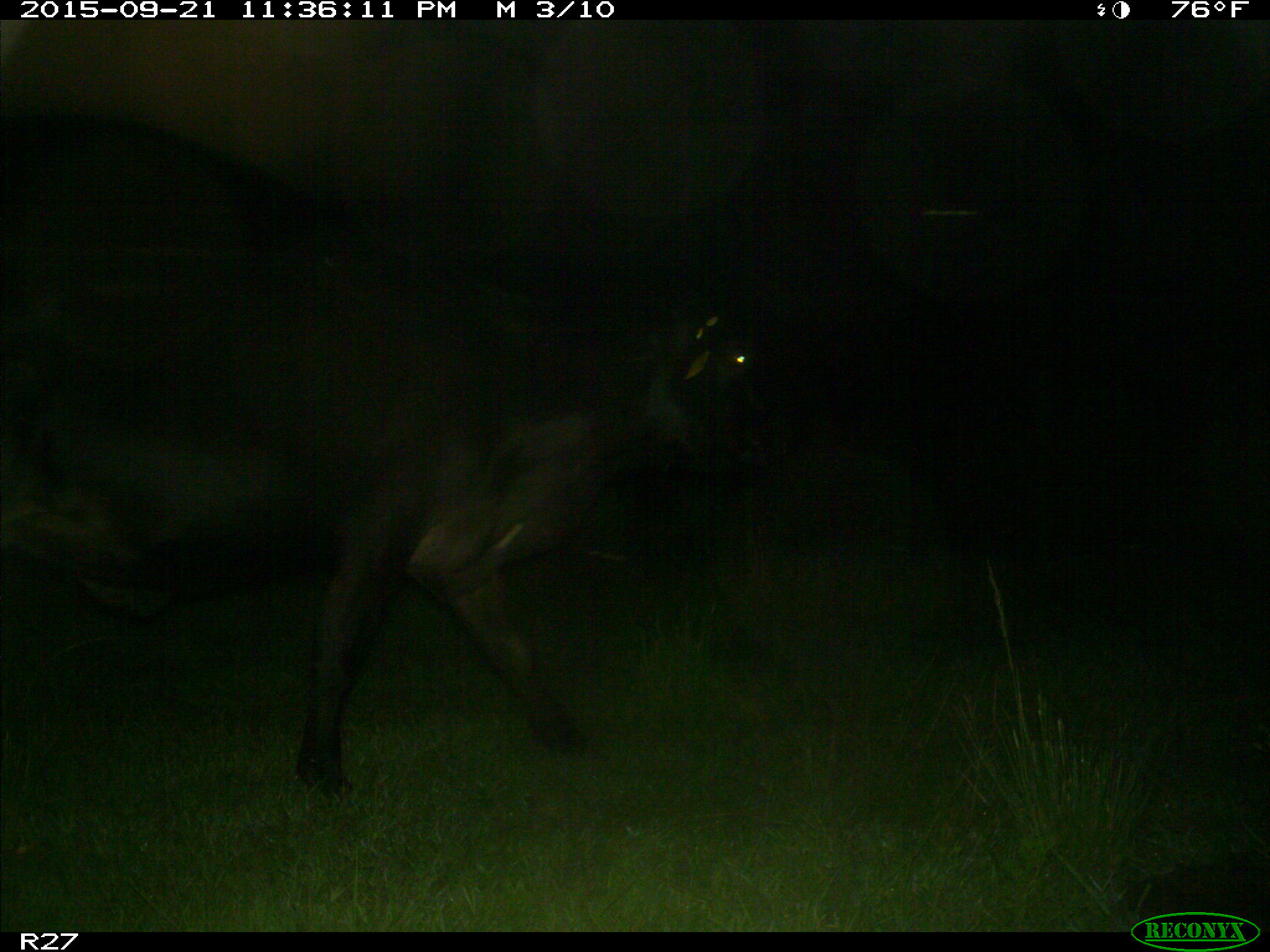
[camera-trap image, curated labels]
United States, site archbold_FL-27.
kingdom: Animalia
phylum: Chordata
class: Mammalia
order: Artiodactyla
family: Bovidae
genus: Bos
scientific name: Bos taurus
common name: domestic cow